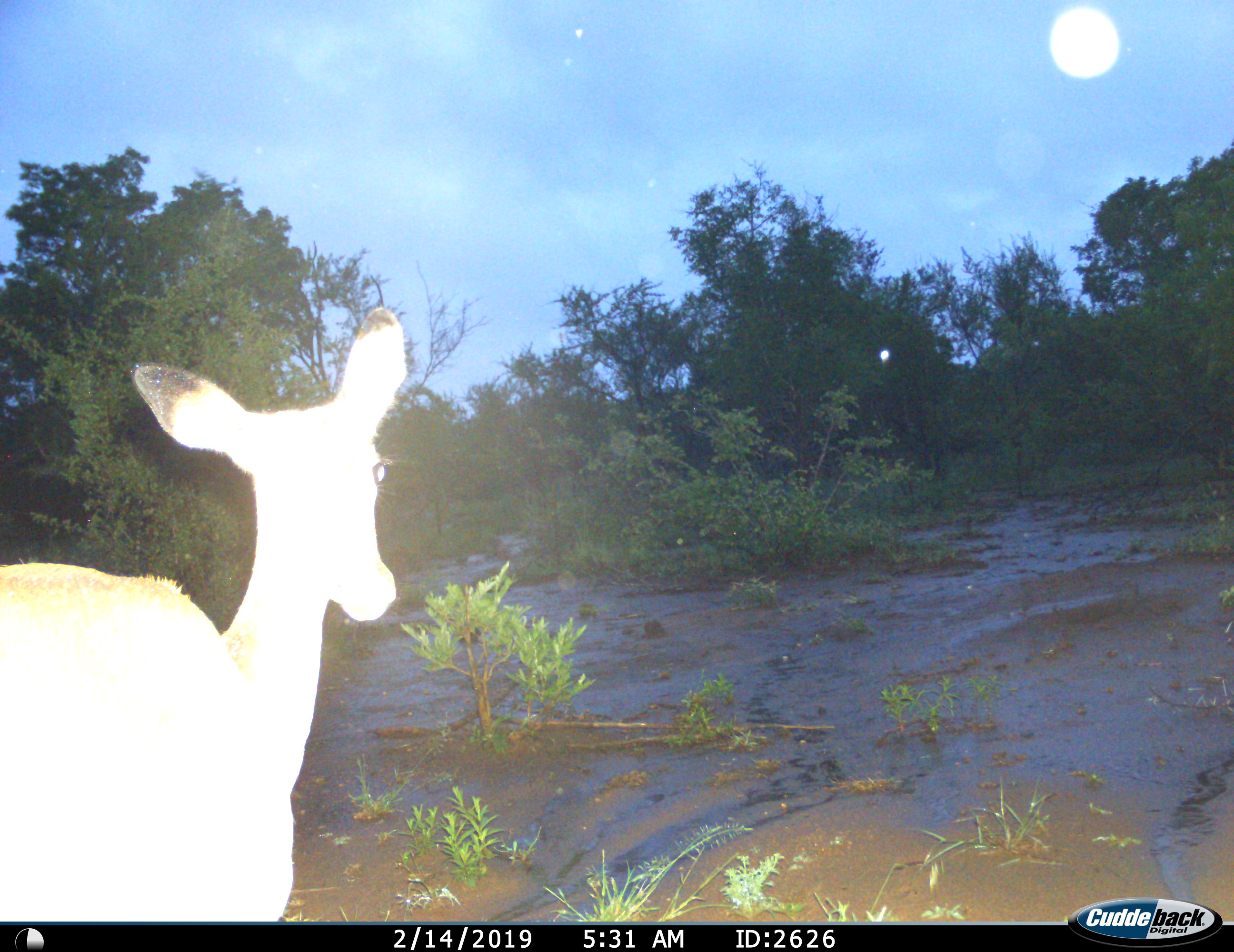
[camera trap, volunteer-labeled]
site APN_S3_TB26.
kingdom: Animalia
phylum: Chordata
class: Mammalia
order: Artiodactyla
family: Bovidae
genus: Aepyceros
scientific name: Aepyceros melampus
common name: impala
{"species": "impala (Aepyceros melampus)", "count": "1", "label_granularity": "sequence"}